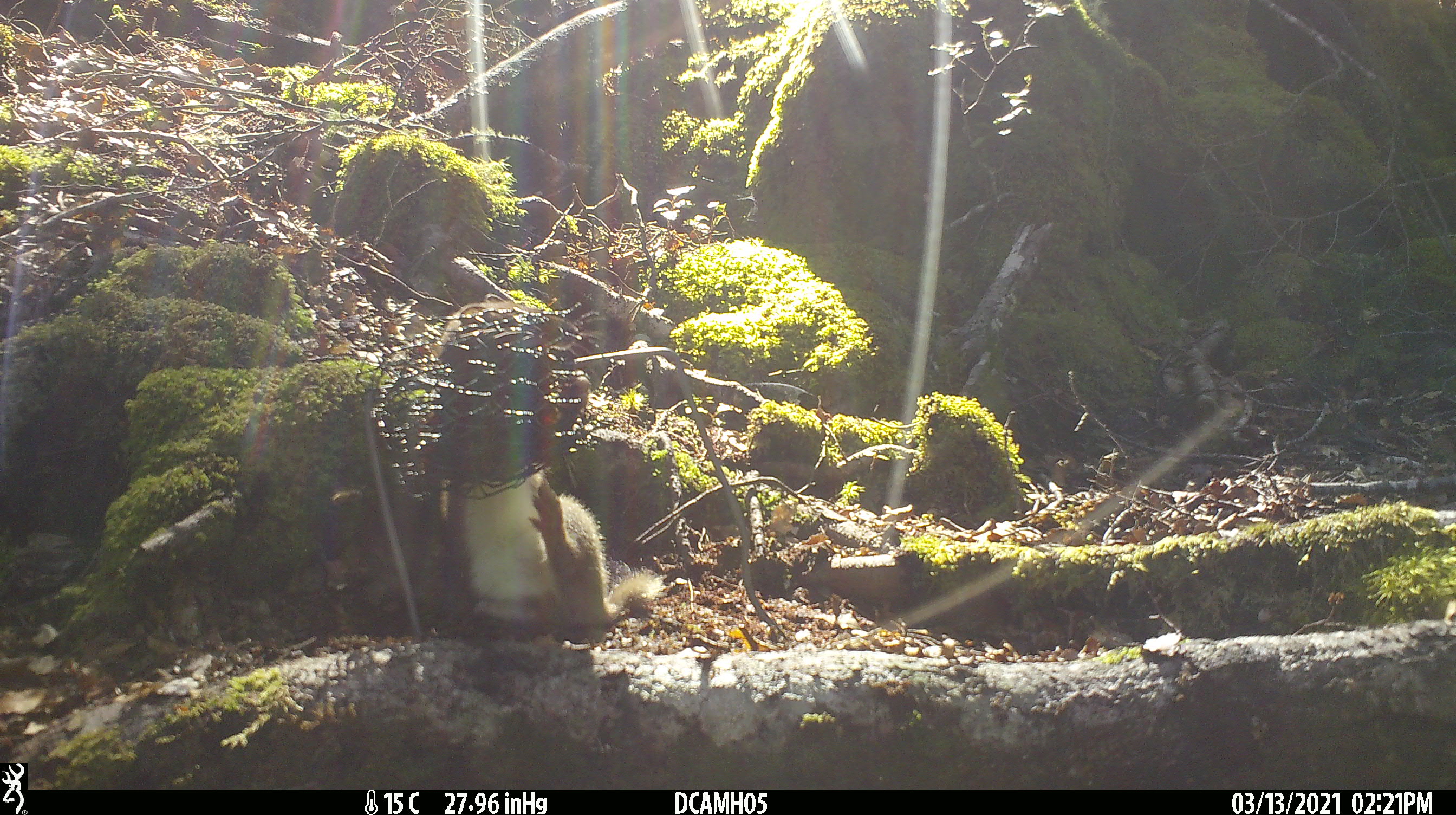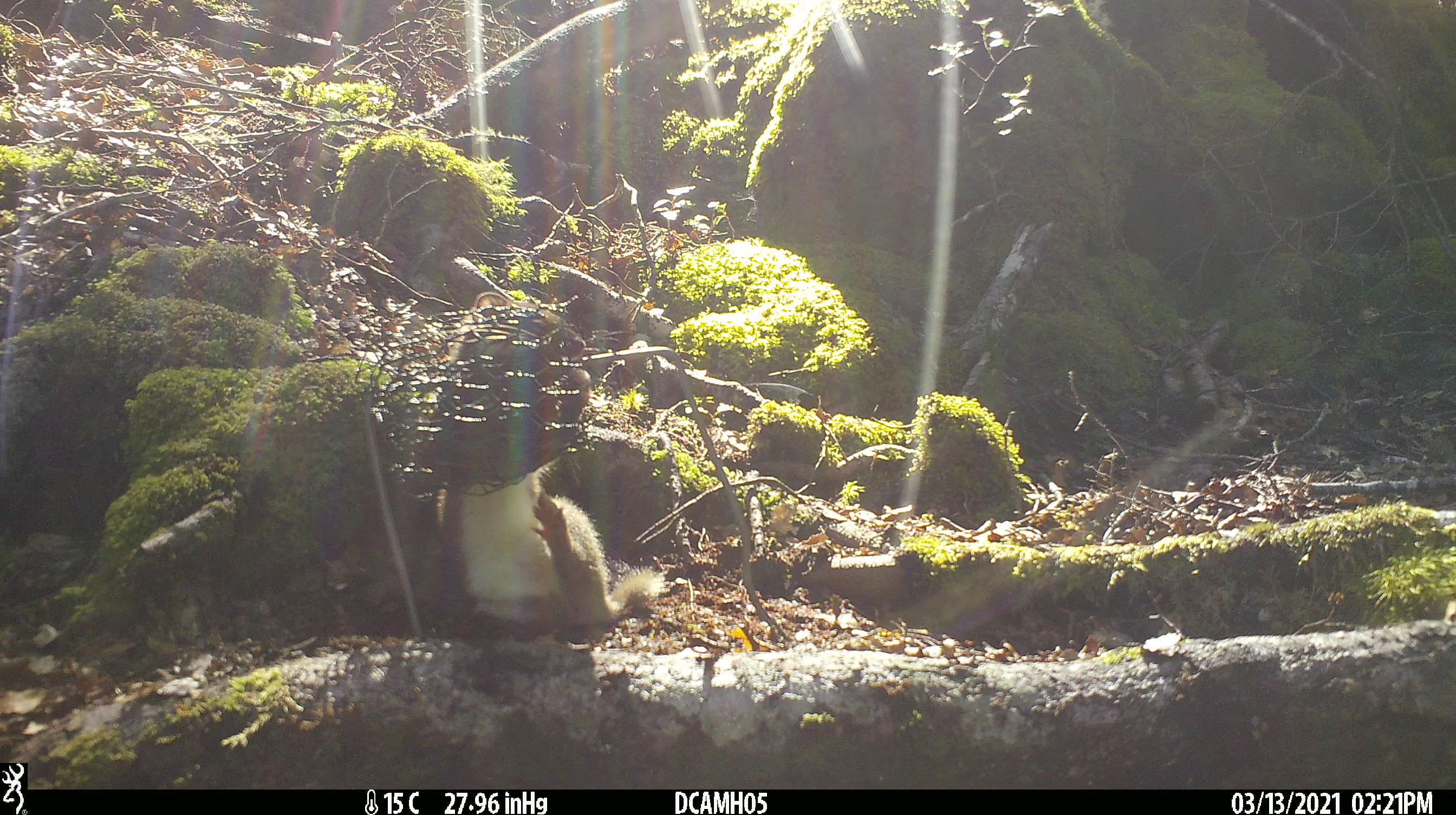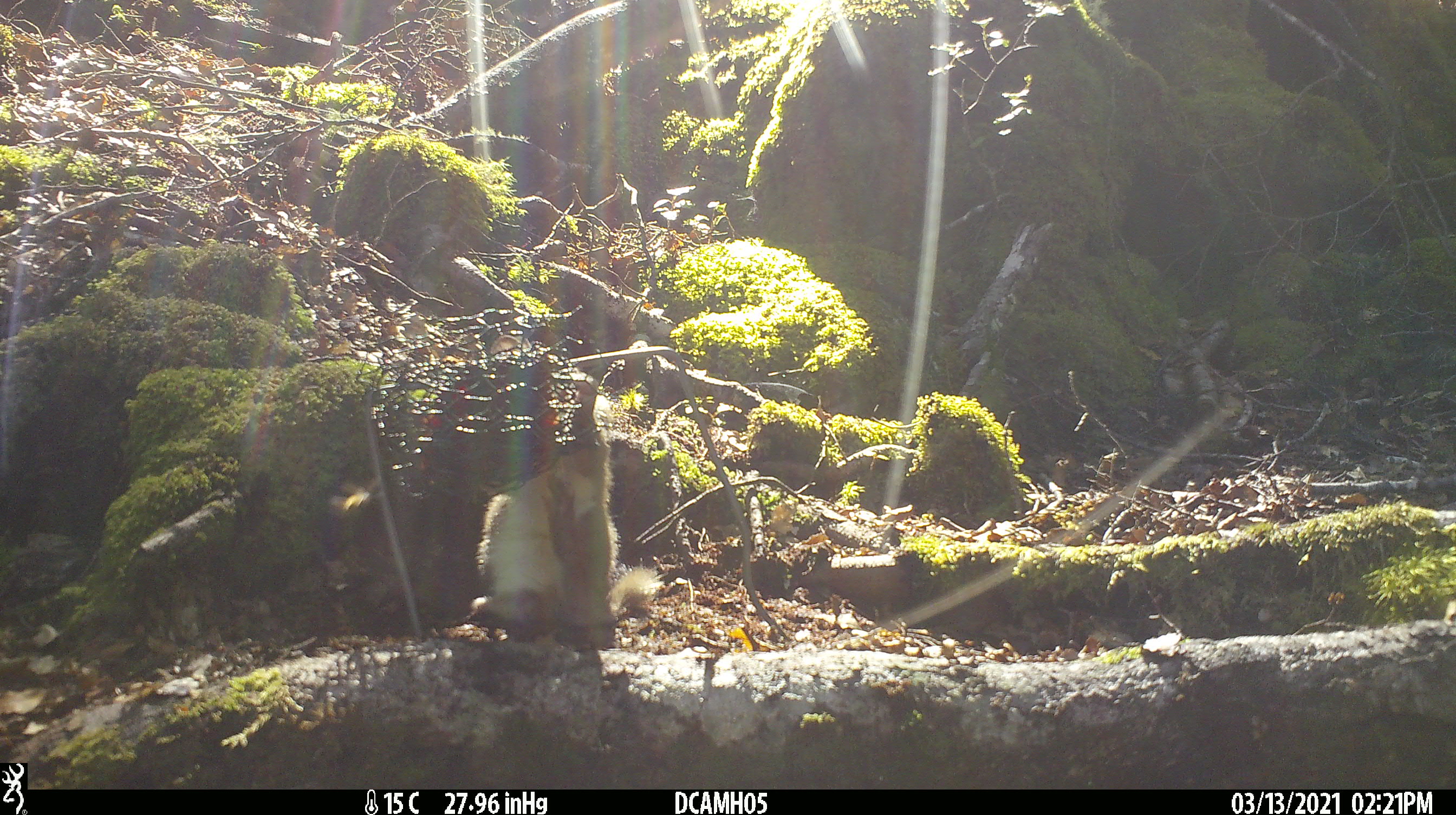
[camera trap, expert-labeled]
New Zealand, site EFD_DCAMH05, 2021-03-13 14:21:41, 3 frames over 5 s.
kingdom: Animalia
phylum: Chordata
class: Mammalia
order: Carnivora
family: Mustelidae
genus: Mustela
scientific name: Mustela erminea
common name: stoat